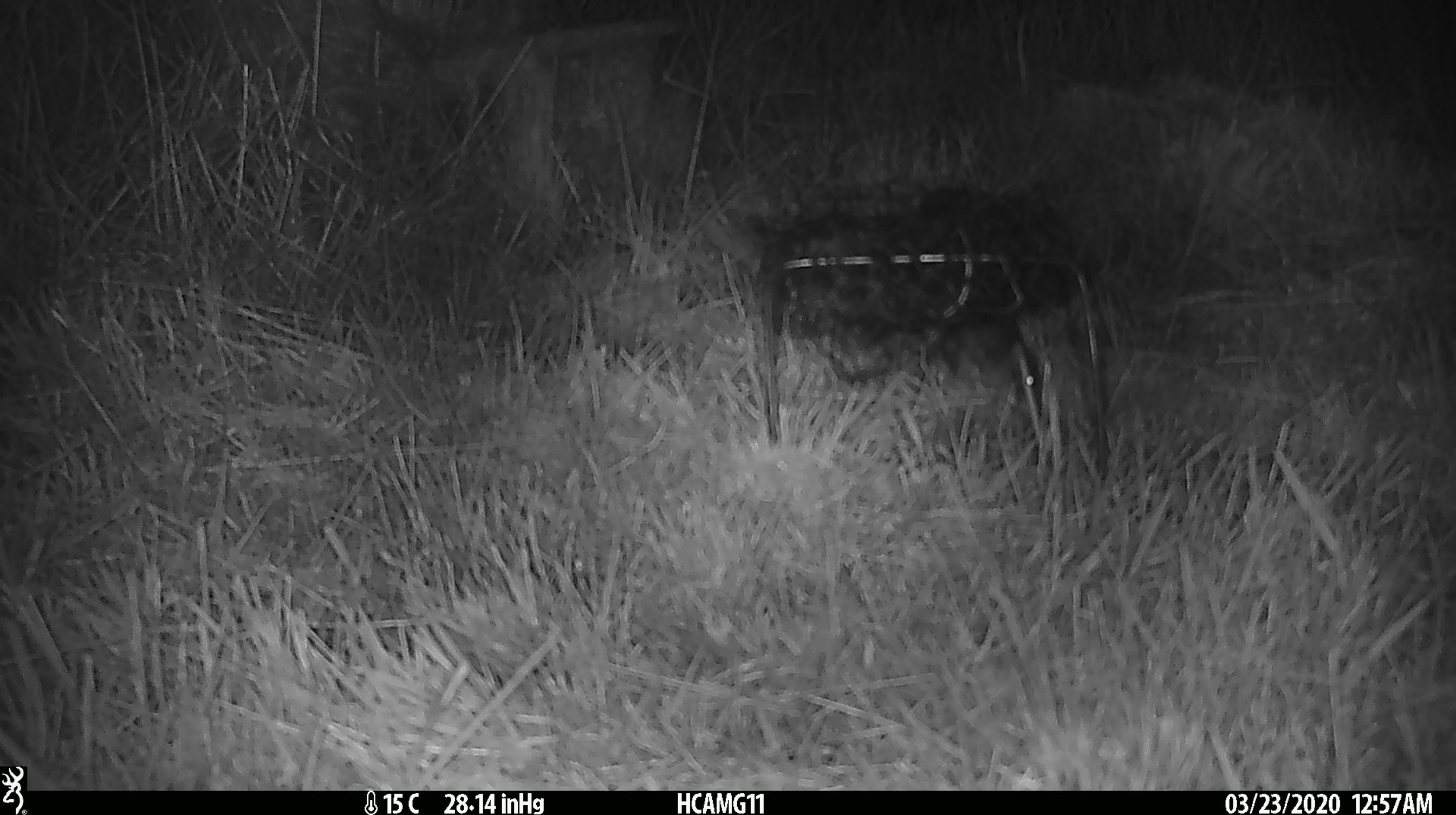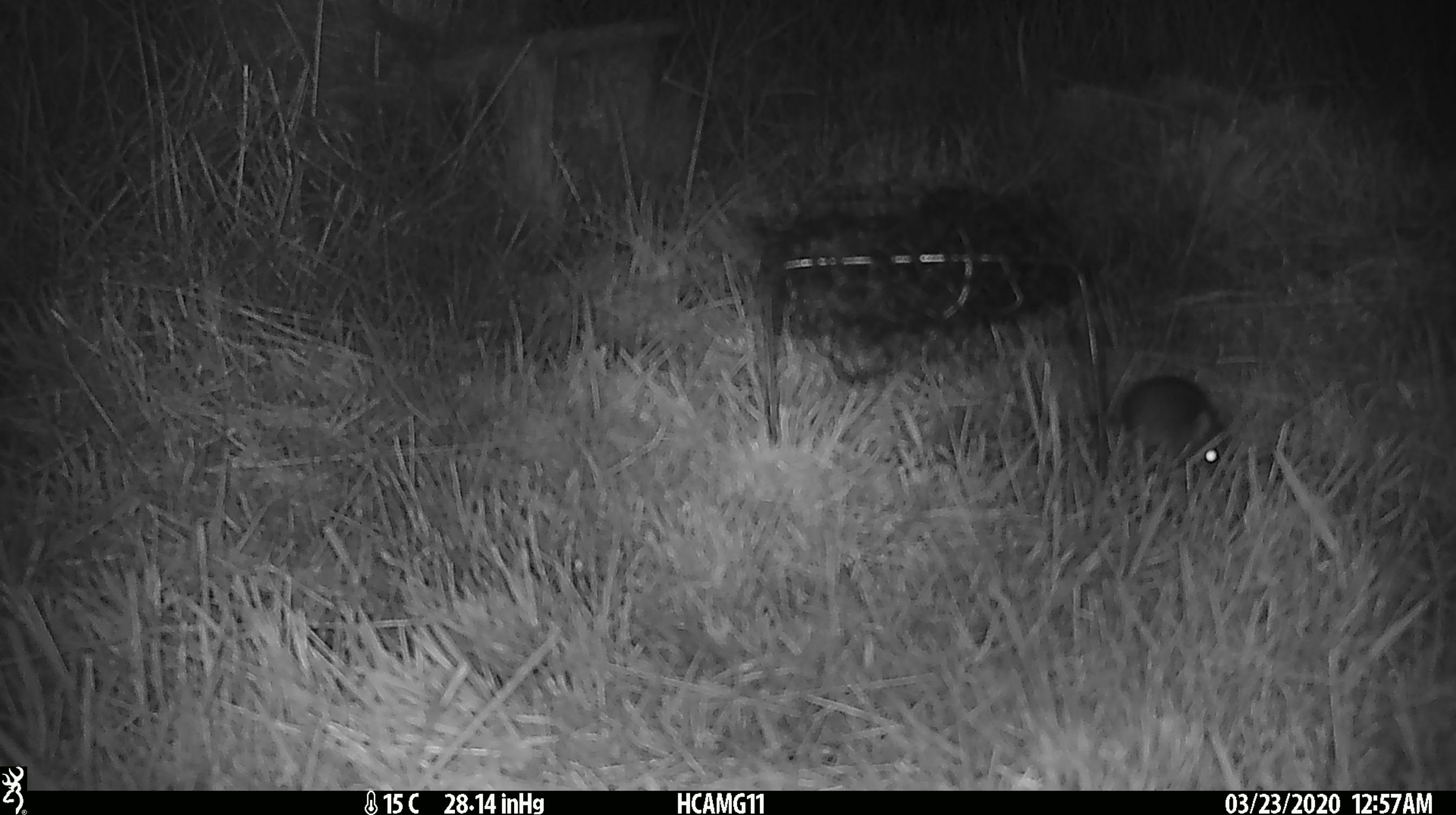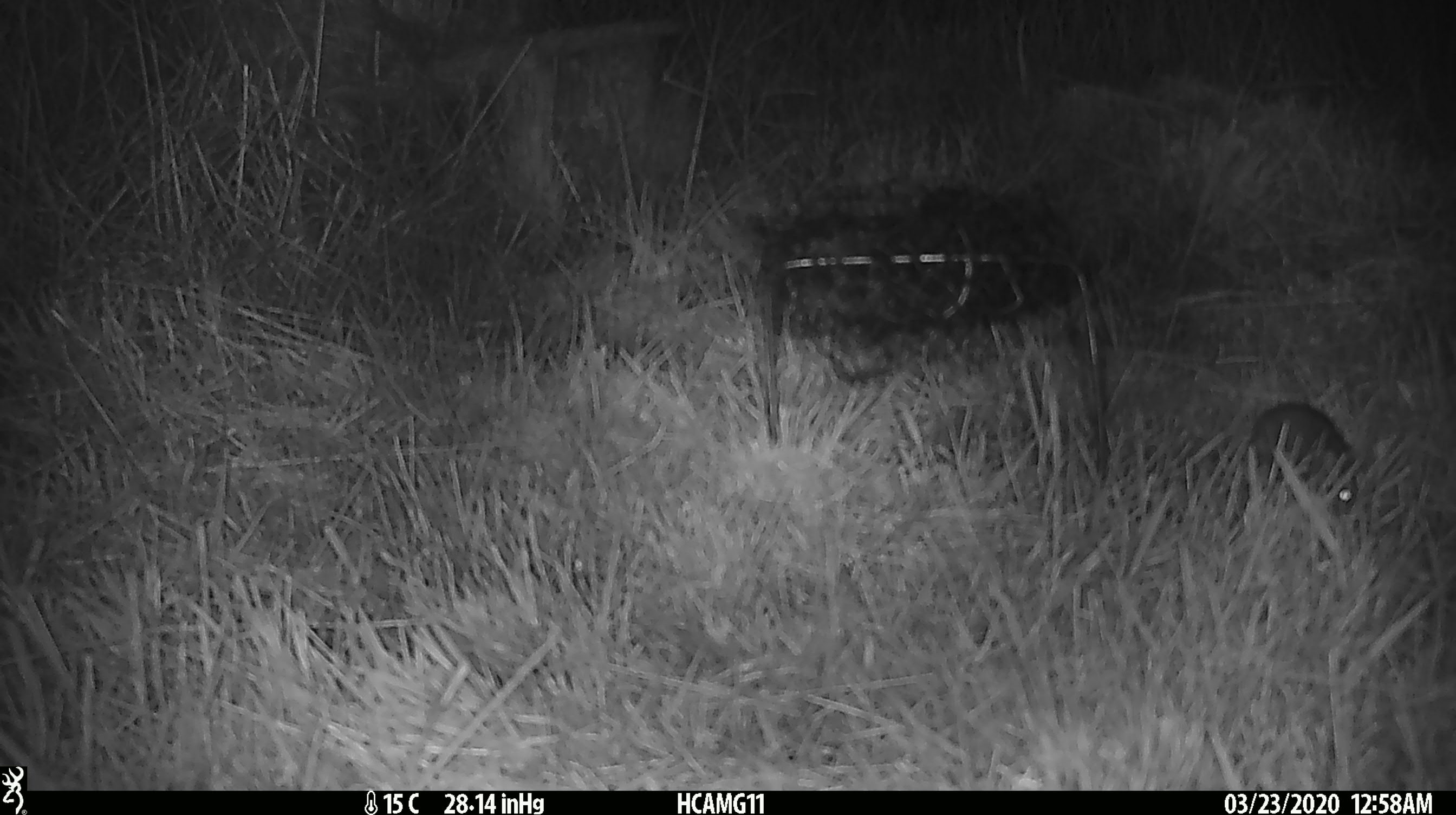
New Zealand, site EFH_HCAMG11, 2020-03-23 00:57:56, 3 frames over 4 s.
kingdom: Animalia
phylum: Chordata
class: Mammalia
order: Rodentia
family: Muridae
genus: Mus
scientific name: Mus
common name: mouse